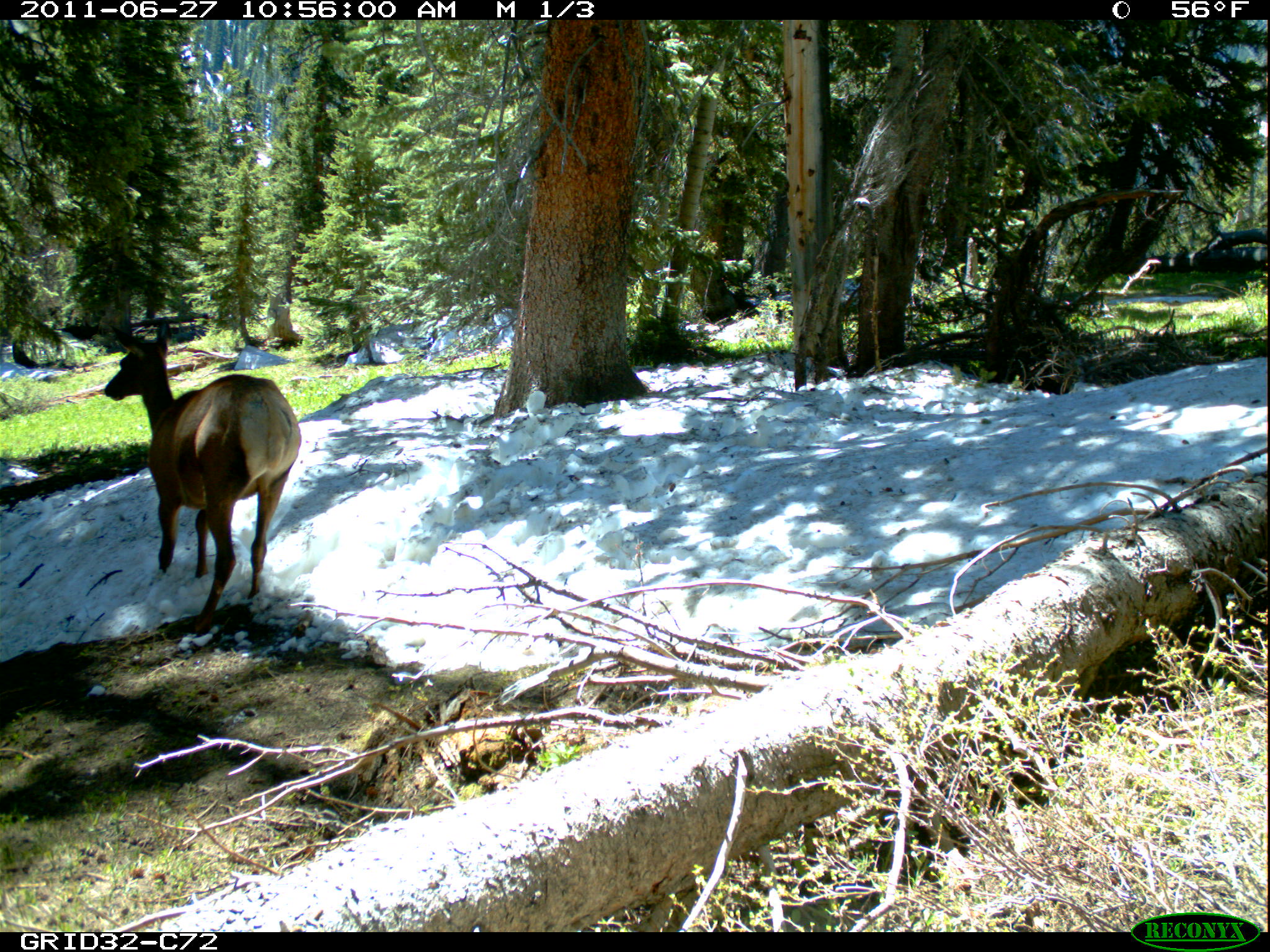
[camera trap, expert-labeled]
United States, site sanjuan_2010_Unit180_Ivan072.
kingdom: Animalia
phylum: Chordata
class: Mammalia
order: Artiodactyla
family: Cervidae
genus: Cervus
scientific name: Cervus elaphus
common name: red deer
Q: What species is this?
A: Cervus elaphus (red deer).